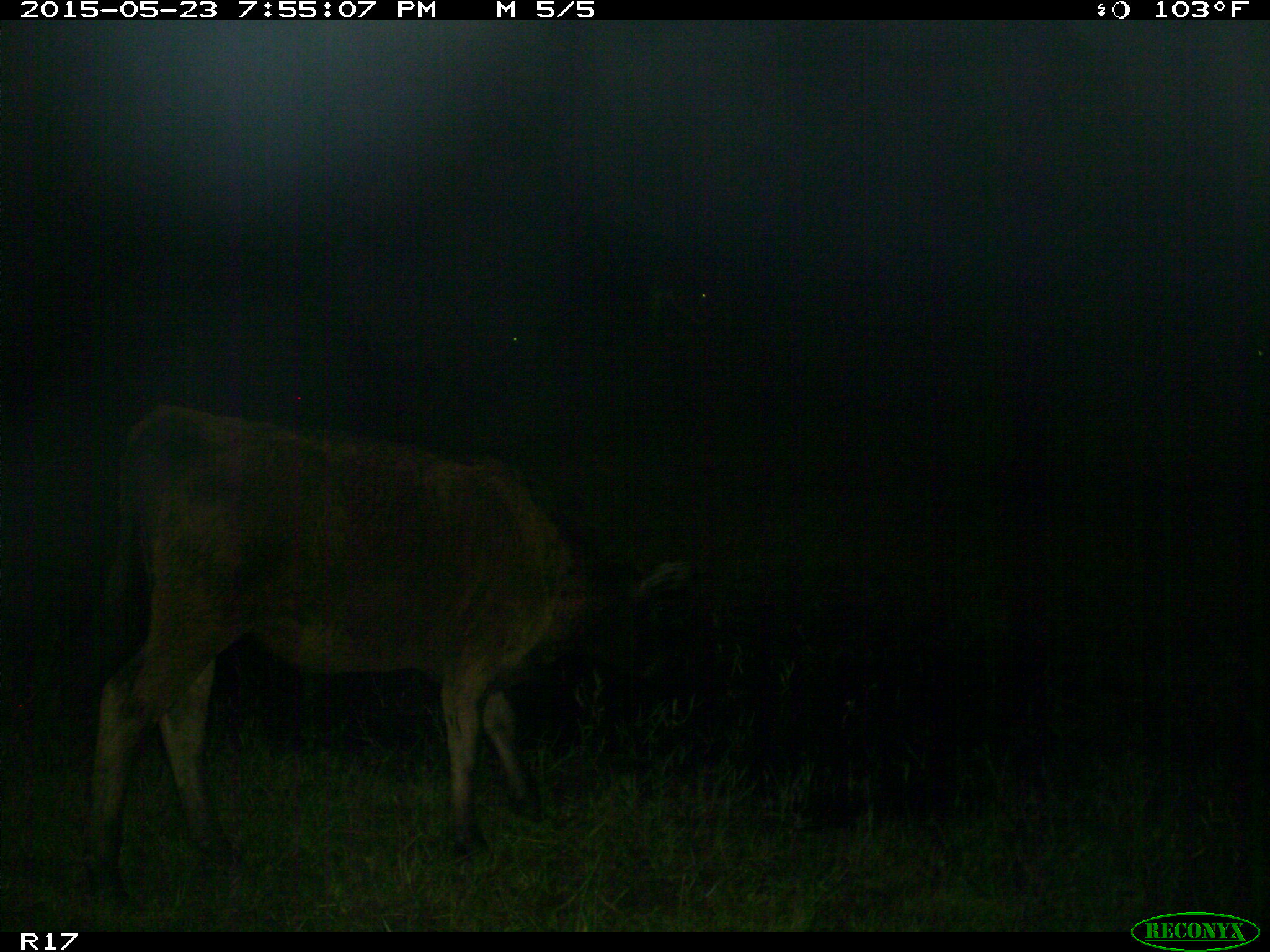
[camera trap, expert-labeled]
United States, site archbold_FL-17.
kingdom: Animalia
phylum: Chordata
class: Mammalia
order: Artiodactyla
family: Bovidae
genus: Bos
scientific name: Bos taurus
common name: domestic cow